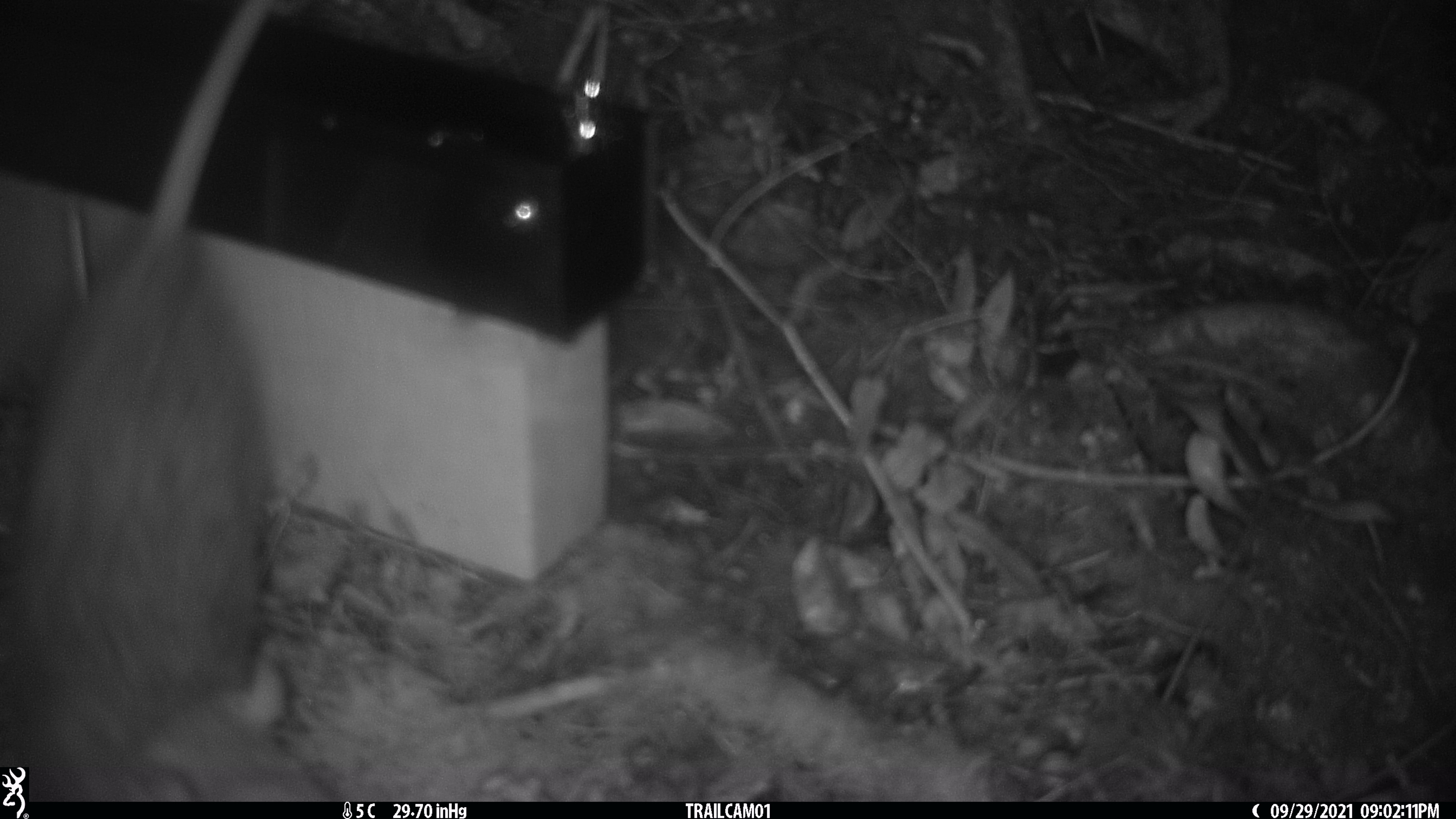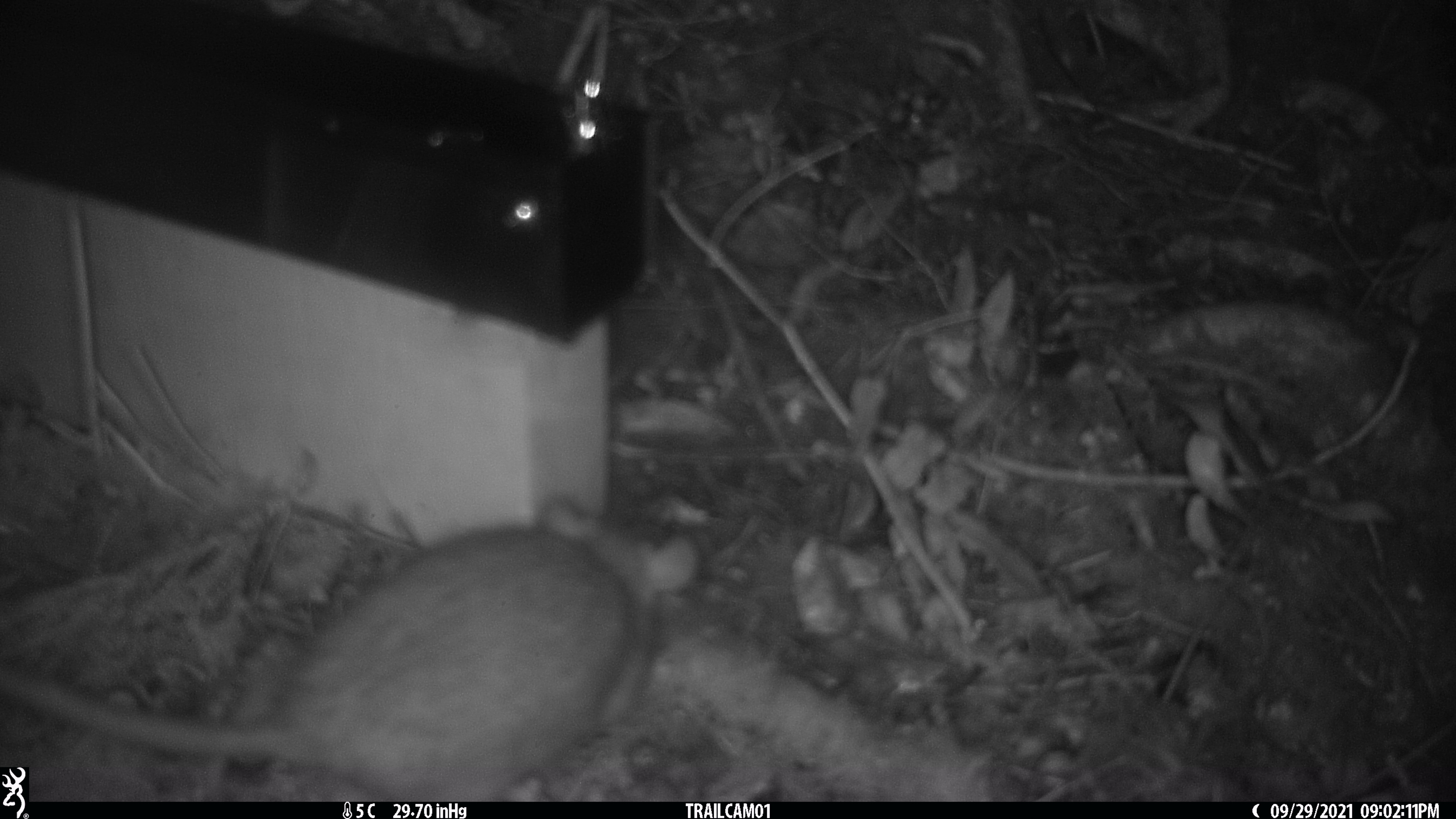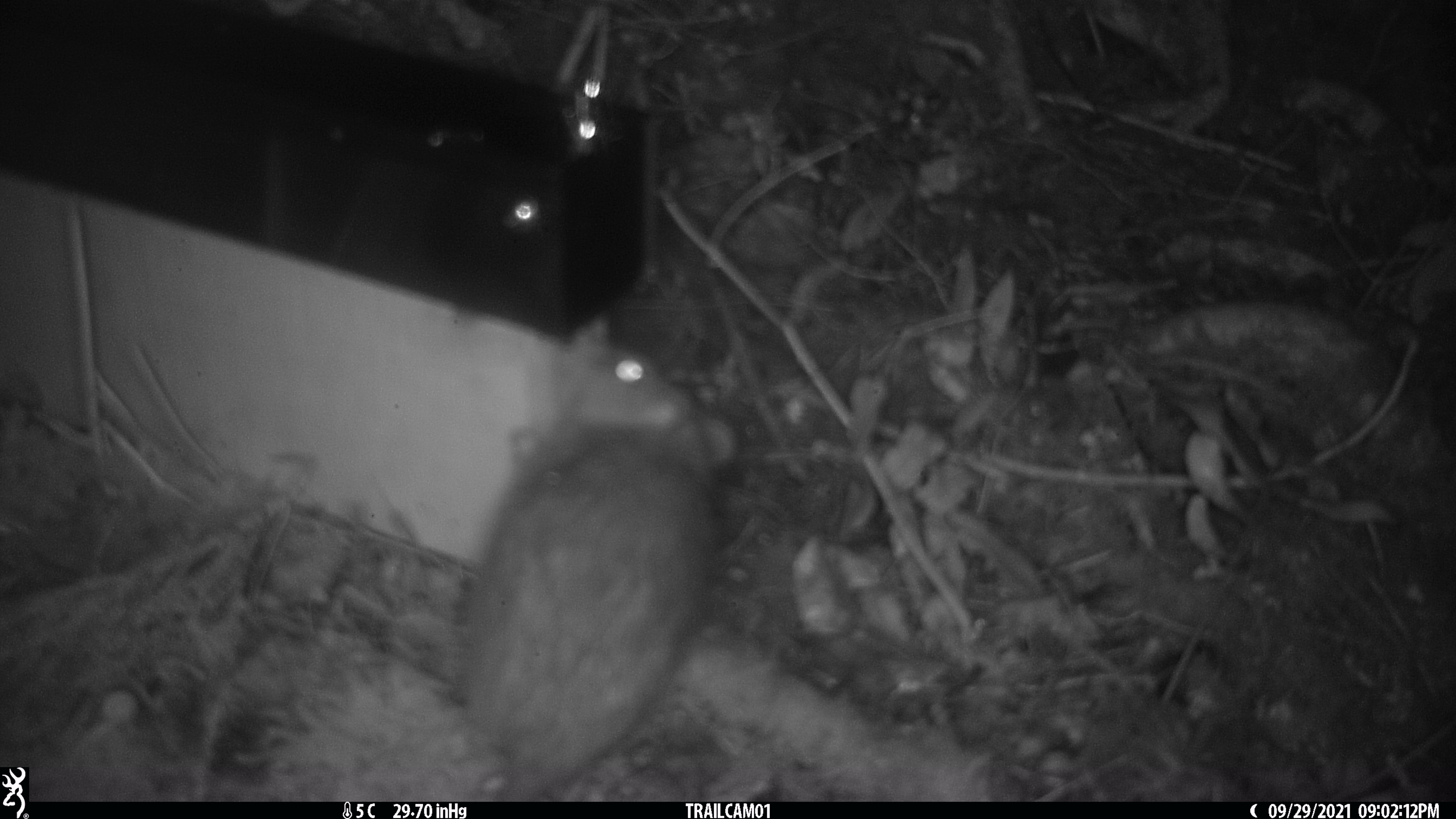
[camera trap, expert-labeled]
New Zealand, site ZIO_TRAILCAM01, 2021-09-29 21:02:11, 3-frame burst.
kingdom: Animalia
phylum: Chordata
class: Mammalia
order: Rodentia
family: Muridae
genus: Rattus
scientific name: Rattus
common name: rat